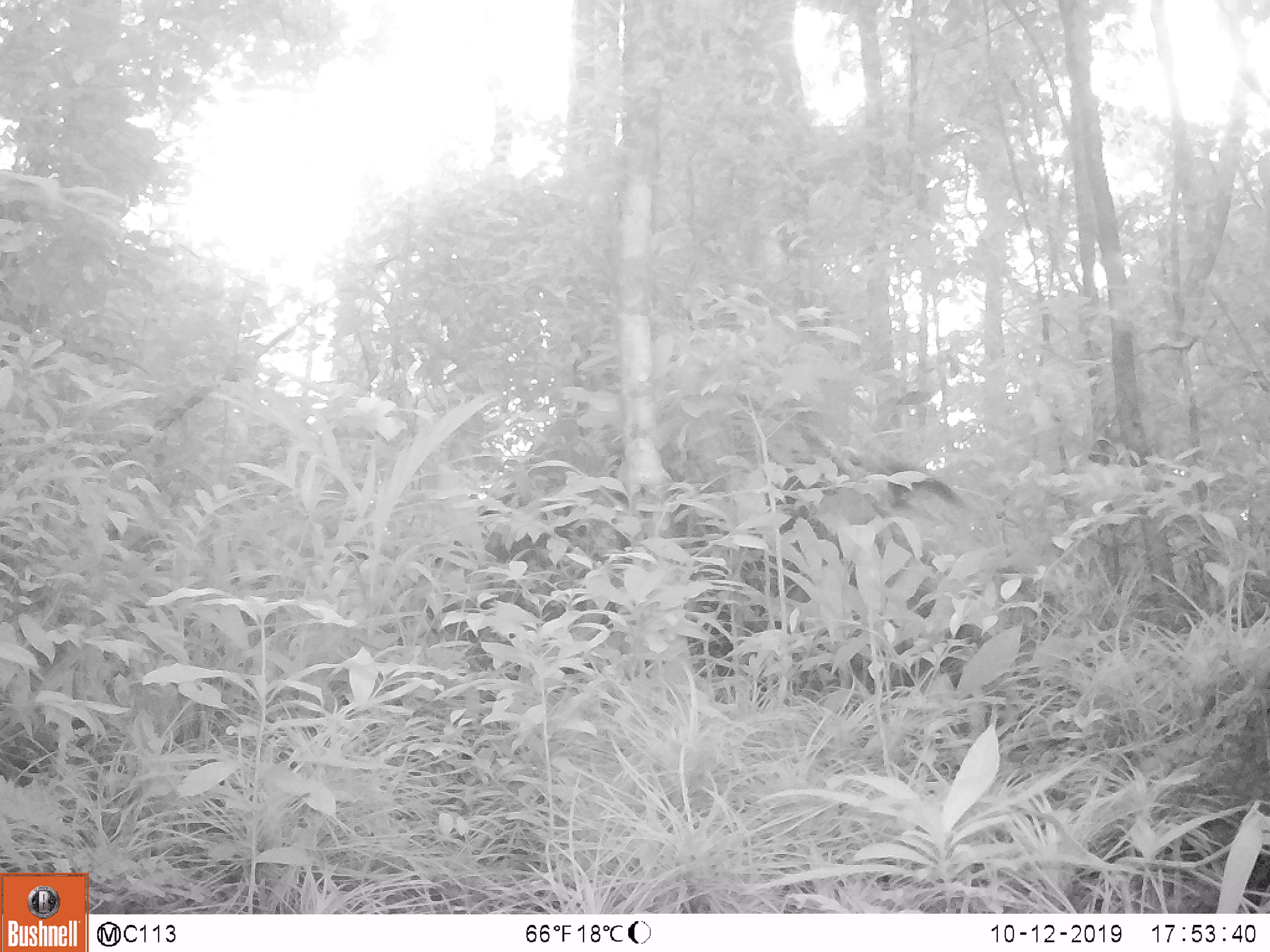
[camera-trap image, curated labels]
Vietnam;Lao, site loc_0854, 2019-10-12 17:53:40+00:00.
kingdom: Animalia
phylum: Chordata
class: Mammalia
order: Rodentia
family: Sciuridae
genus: Dremomys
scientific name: Dremomys rufigenis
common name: red-cheeked squirrel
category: red cheeked squirrel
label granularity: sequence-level